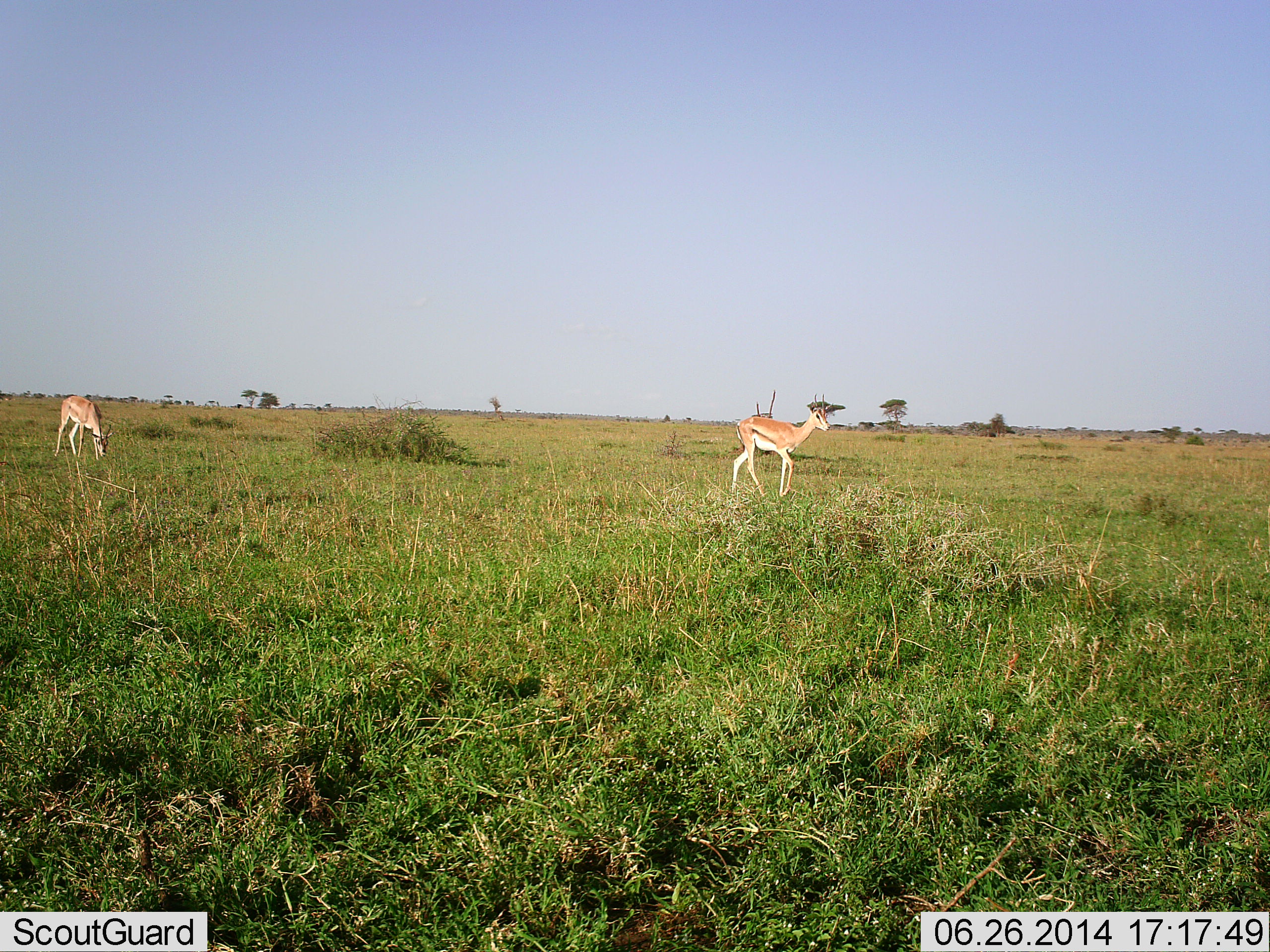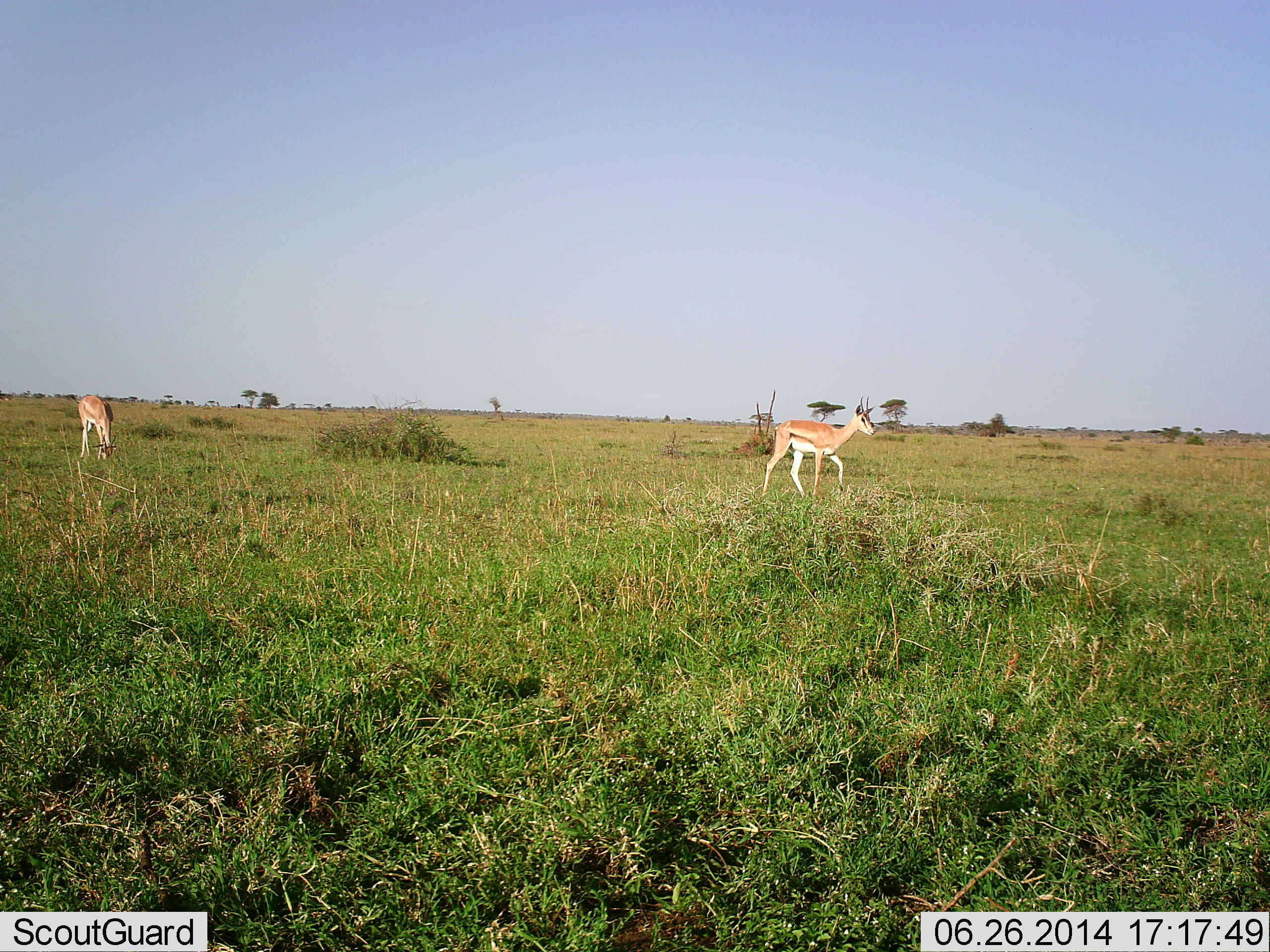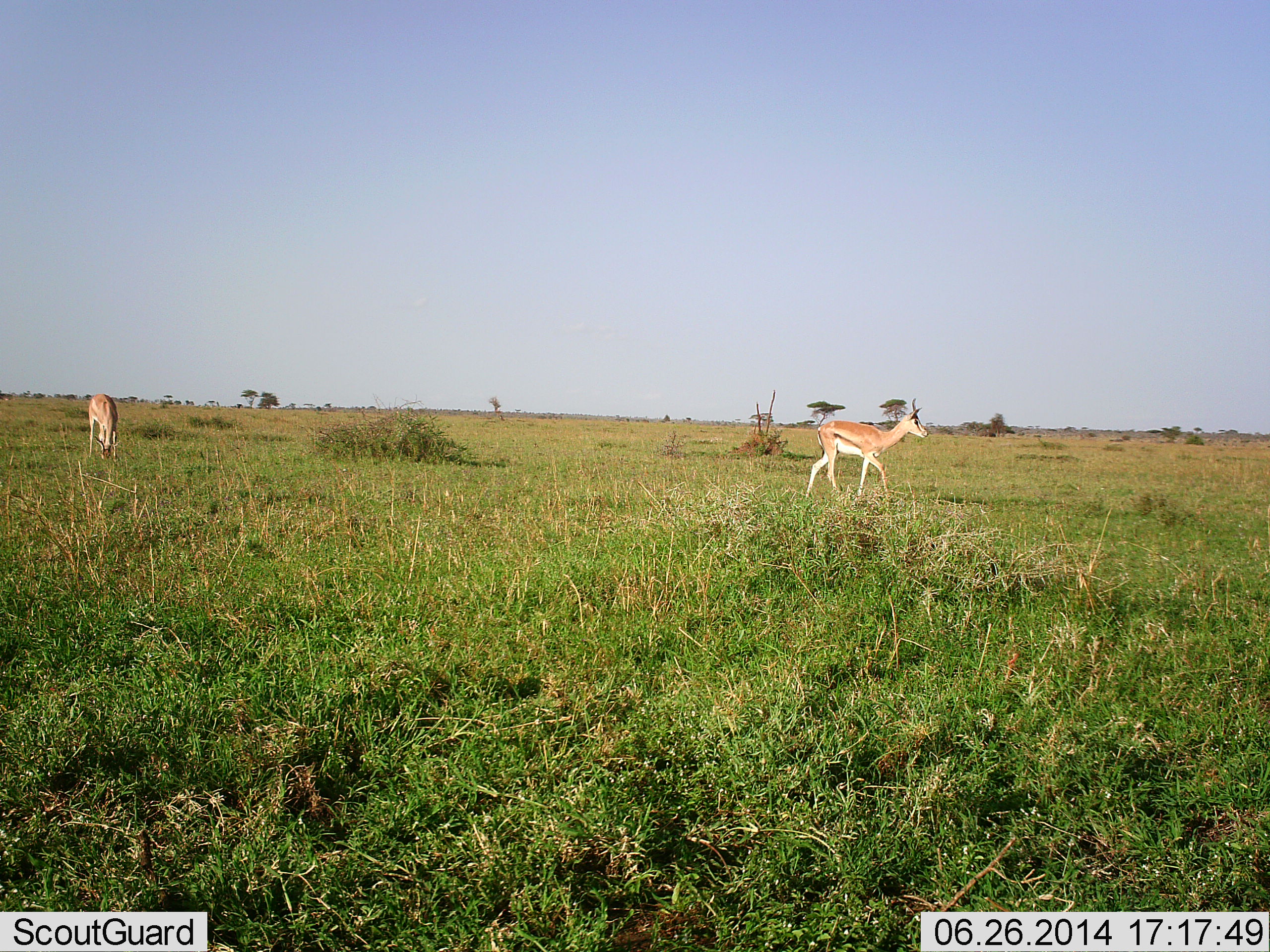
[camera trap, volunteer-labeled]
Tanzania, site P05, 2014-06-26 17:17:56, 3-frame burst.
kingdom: Animalia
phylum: Chordata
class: Mammalia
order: Artiodactyla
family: Bovidae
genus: Eudorcas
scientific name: Eudorcas thomsonii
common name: thomson's gazelle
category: gazellethomsons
Gazellethomsons (thomson's gazelle) (Eudorcas thomsonii), count 2. Behavior (volunteer vote fractions): standing 20%, resting 0%, moving 100%, interacting 0%. Young present (vote fraction): 0%. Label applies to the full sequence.